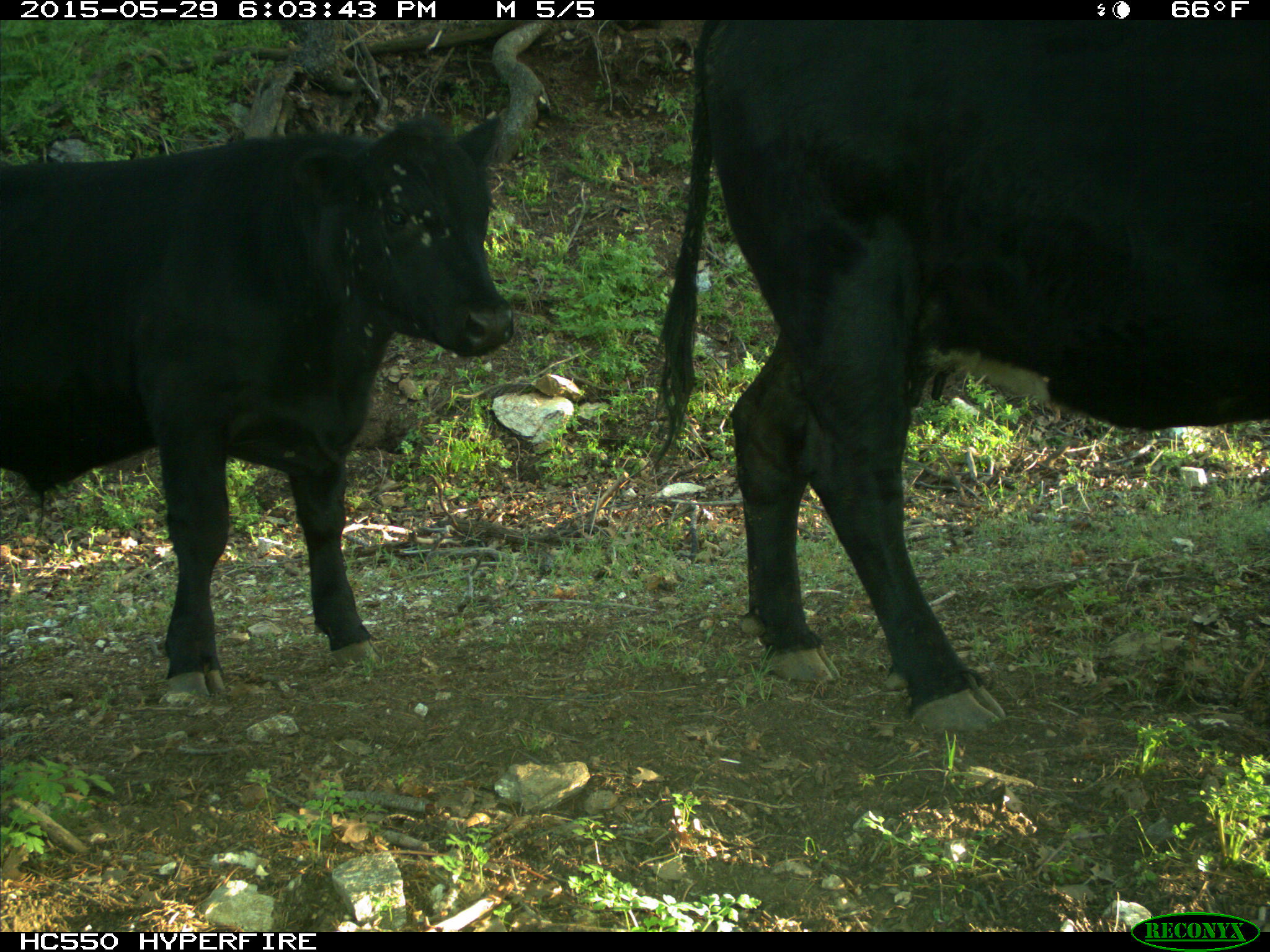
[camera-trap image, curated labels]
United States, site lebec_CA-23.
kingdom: Animalia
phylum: Chordata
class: Mammalia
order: Artiodactyla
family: Bovidae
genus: Bos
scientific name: Bos taurus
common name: domestic cow